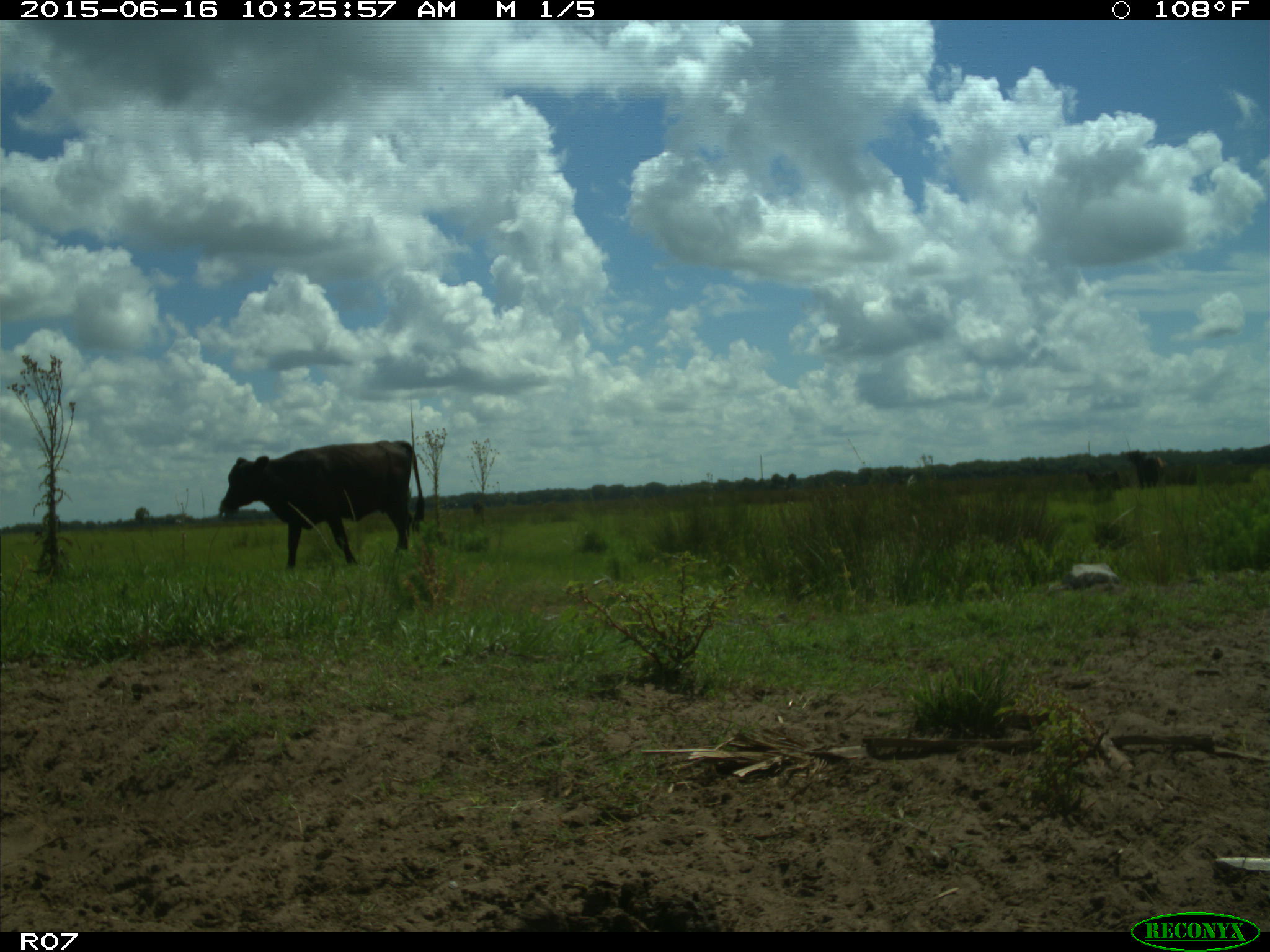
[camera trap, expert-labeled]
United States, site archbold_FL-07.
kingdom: Animalia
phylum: Chordata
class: Mammalia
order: Artiodactyla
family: Bovidae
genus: Bos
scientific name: Bos taurus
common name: domestic cow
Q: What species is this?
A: Bos taurus (domestic cow).